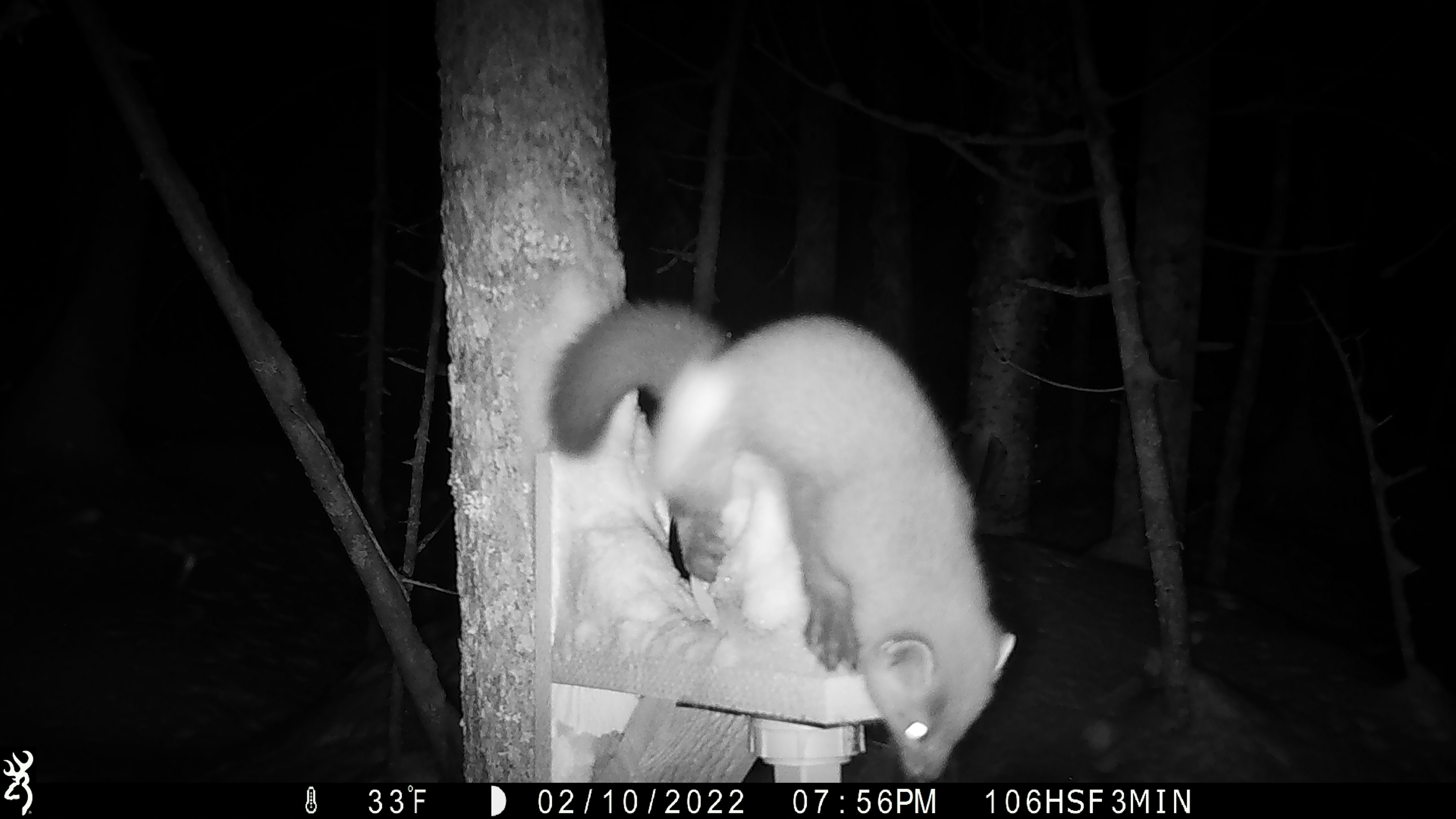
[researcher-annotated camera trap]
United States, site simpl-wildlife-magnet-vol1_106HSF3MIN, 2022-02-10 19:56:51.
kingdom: Animalia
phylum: Chordata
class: Mammalia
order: Carnivora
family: Mustelidae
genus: Martes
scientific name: Martes americana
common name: american marten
American marten (Martes americana).